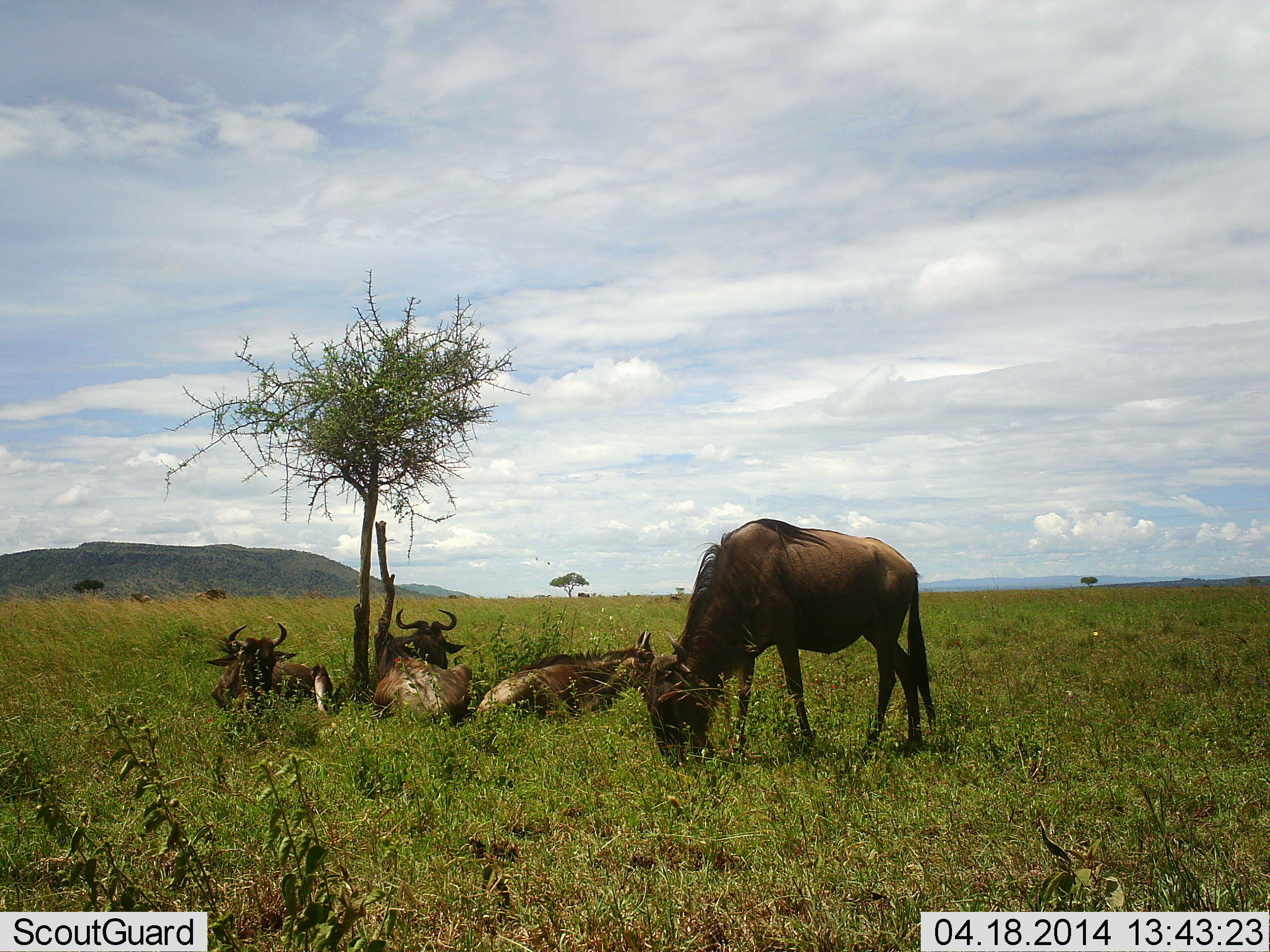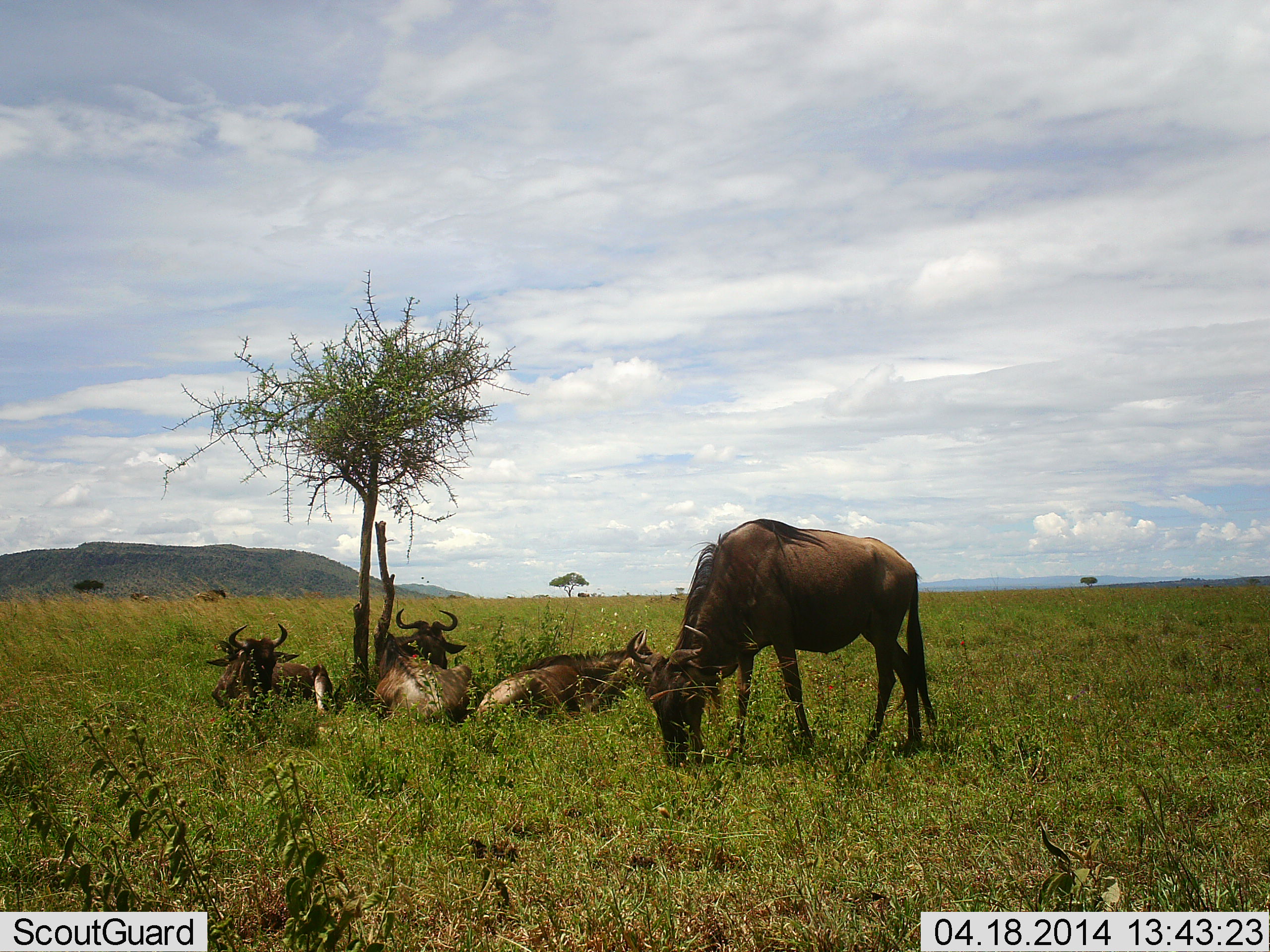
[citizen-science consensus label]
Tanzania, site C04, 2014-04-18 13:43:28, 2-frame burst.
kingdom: Animalia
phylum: Chordata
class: Mammalia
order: Artiodactyla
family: Bovidae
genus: Connochaetes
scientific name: Connochaetes taurinus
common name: blue wildebeest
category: wildebeest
Wildebeest (blue wildebeest) (Connochaetes taurinus), count 4. Behavior (volunteer vote fractions): standing 30%, resting 80%, moving 20%, interacting 0%. Young present (vote fraction): 0%. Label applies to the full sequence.